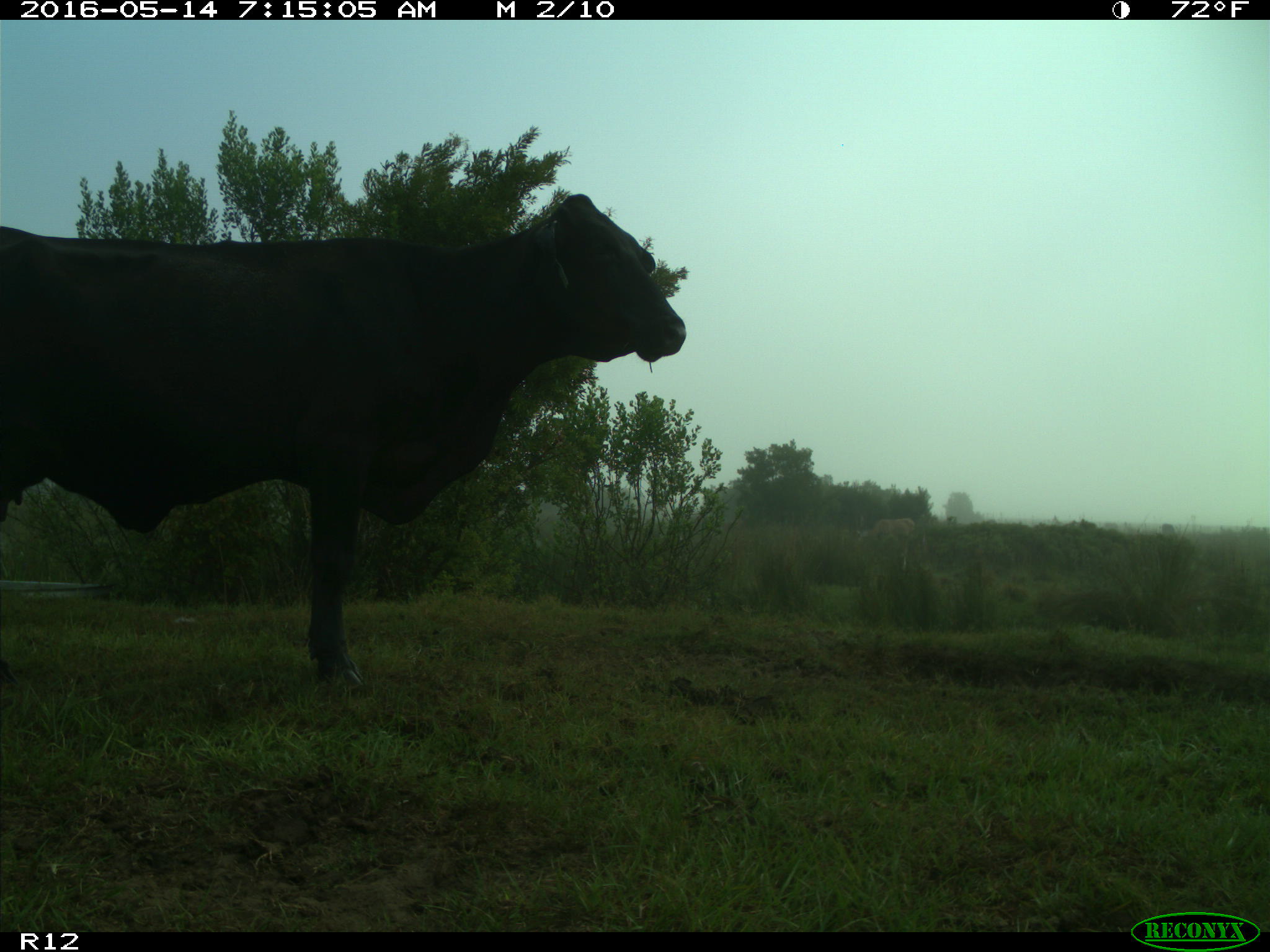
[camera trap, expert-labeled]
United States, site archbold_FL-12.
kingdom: Animalia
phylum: Chordata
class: Mammalia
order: Artiodactyla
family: Bovidae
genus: Bos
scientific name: Bos taurus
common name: domestic cow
Bos taurus (domestic cow).